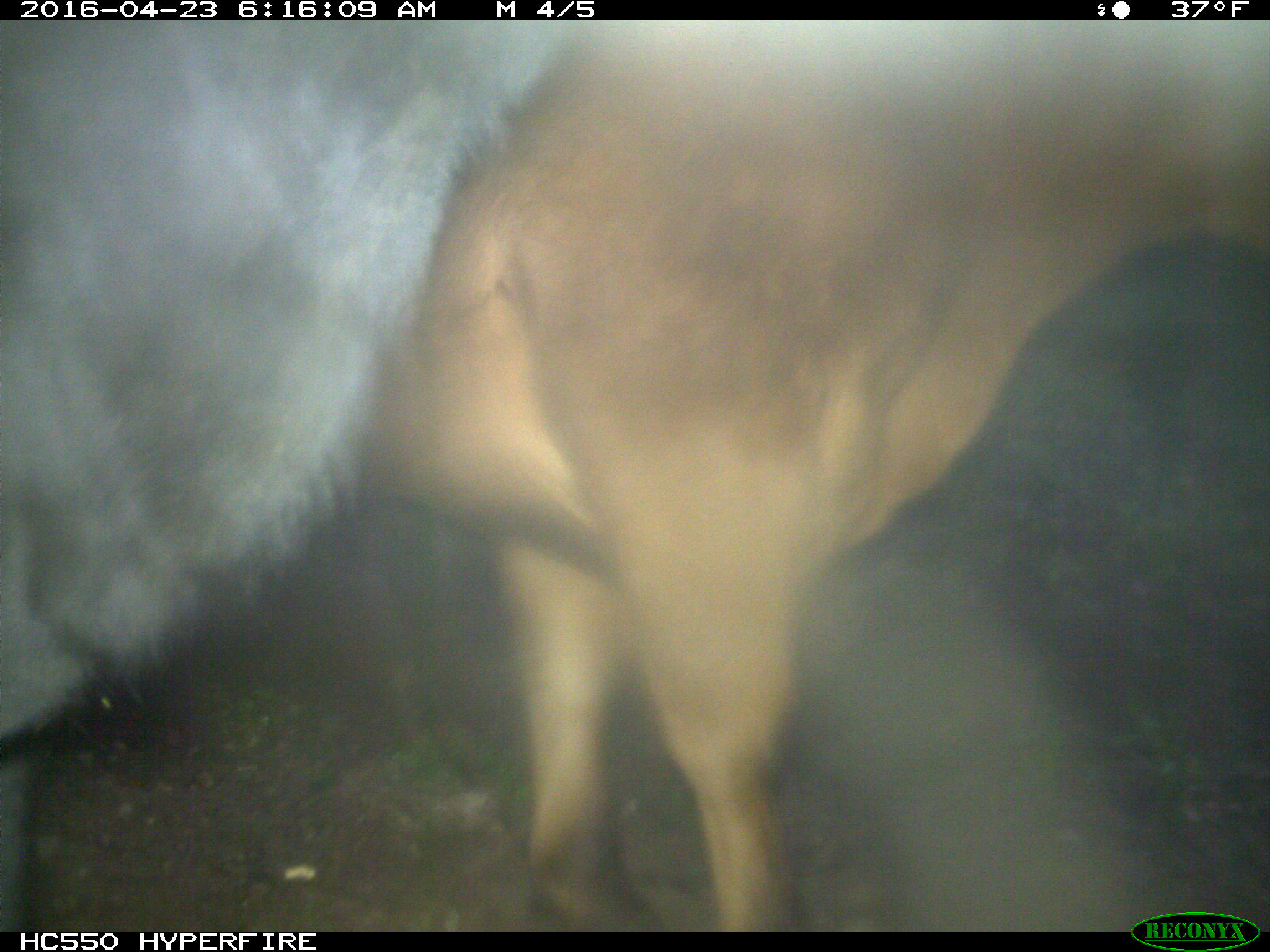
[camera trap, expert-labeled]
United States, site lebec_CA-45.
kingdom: Animalia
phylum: Chordata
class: Mammalia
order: Artiodactyla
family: Bovidae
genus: Bos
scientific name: Bos taurus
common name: domestic cow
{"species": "Bos taurus (domestic cow)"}